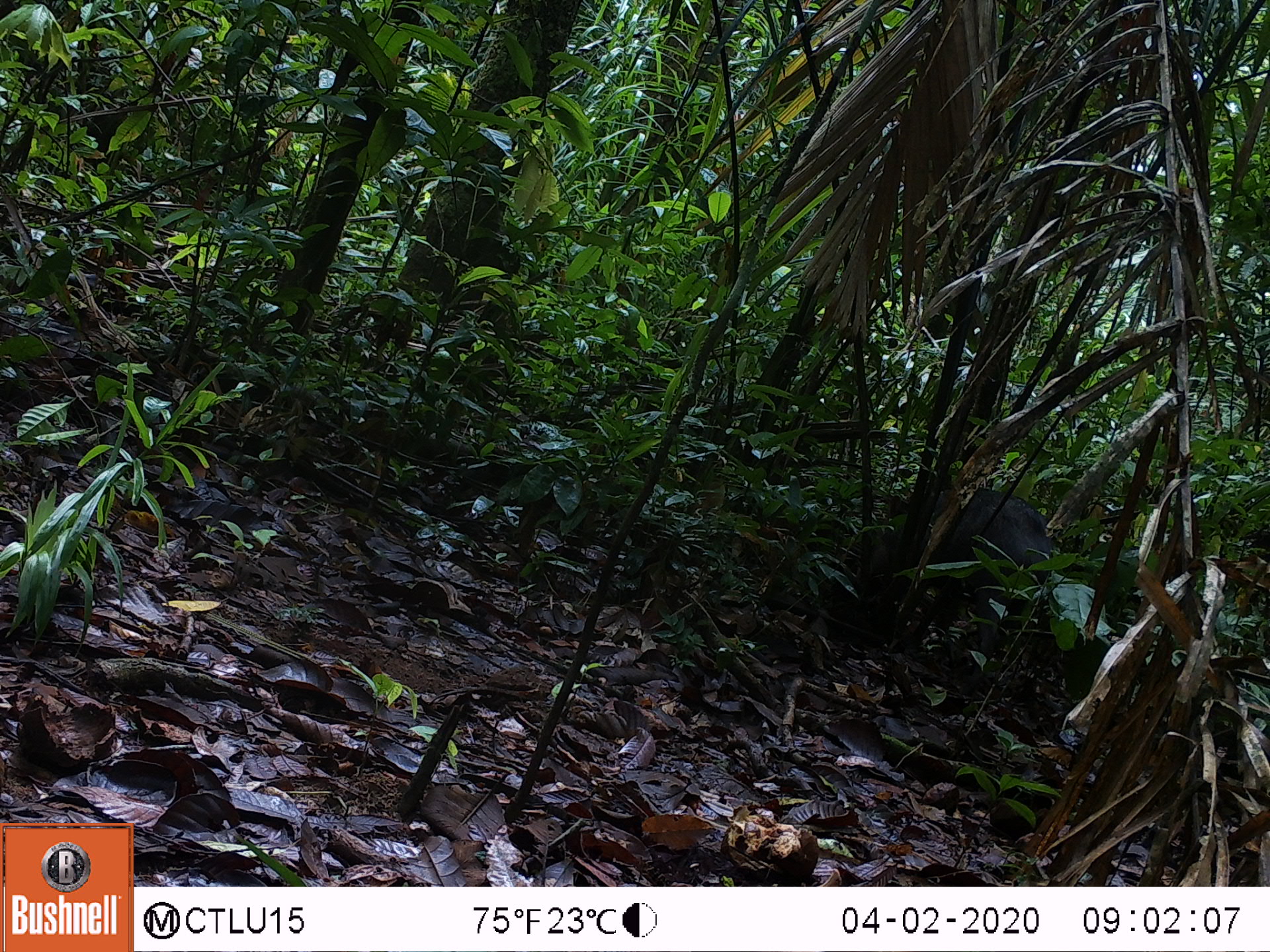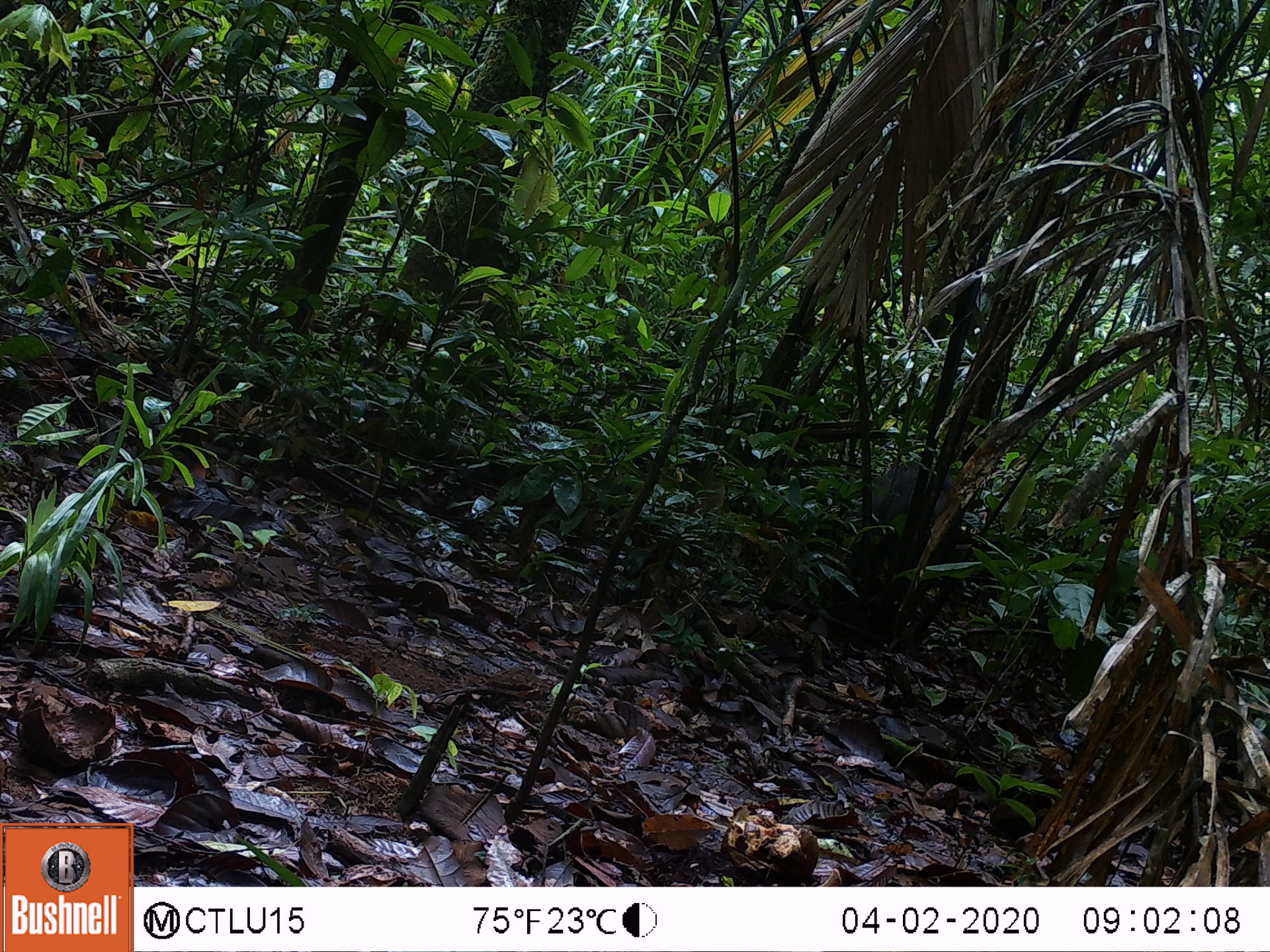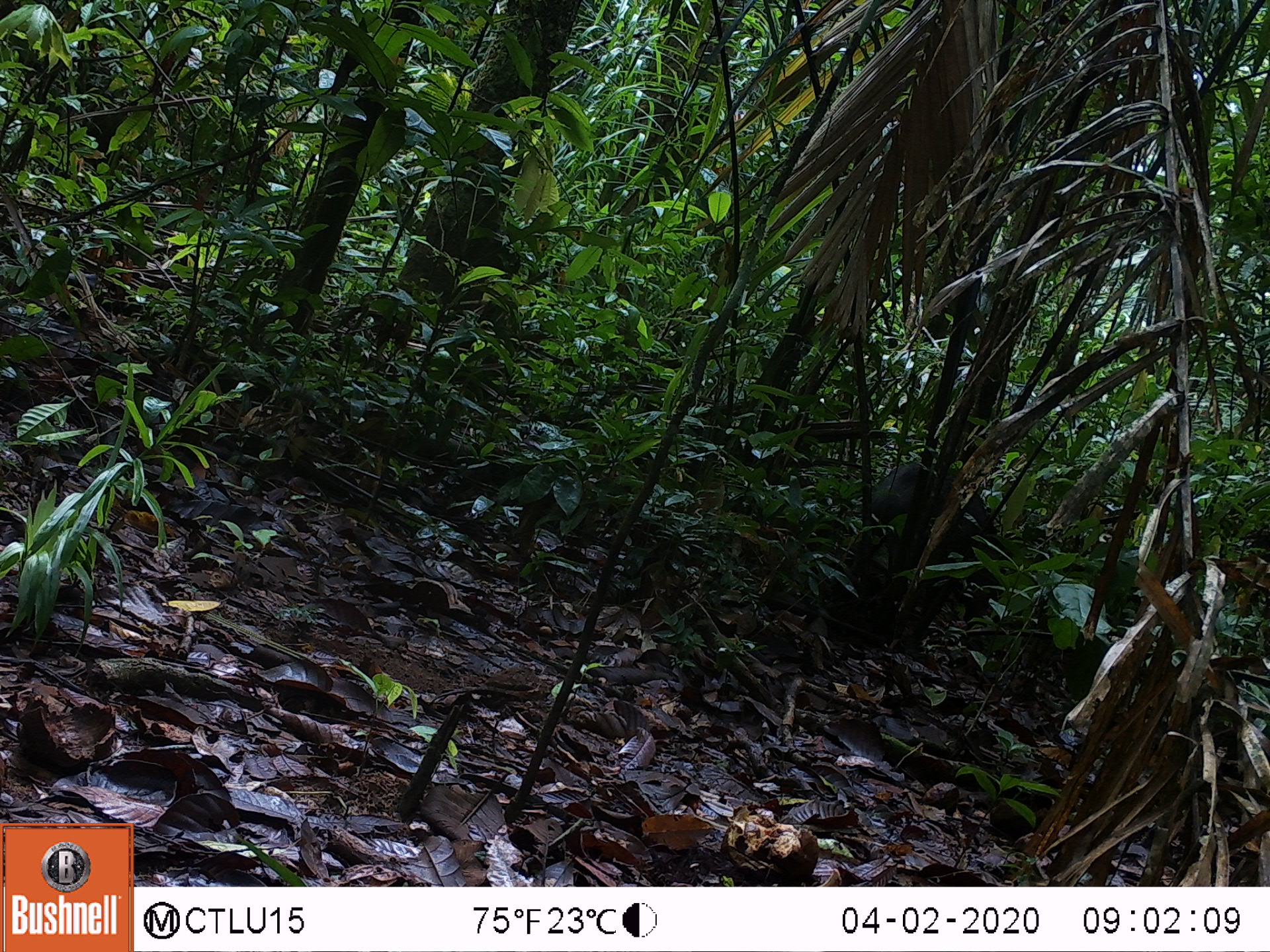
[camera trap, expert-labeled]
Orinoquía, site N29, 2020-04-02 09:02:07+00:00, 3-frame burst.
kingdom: Animalia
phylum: Chordata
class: Mammalia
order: Artiodactyla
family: Tayassuidae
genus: Pecari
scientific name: Pecari tajacu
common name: collared peccary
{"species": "collared peccary (Pecari tajacu)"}